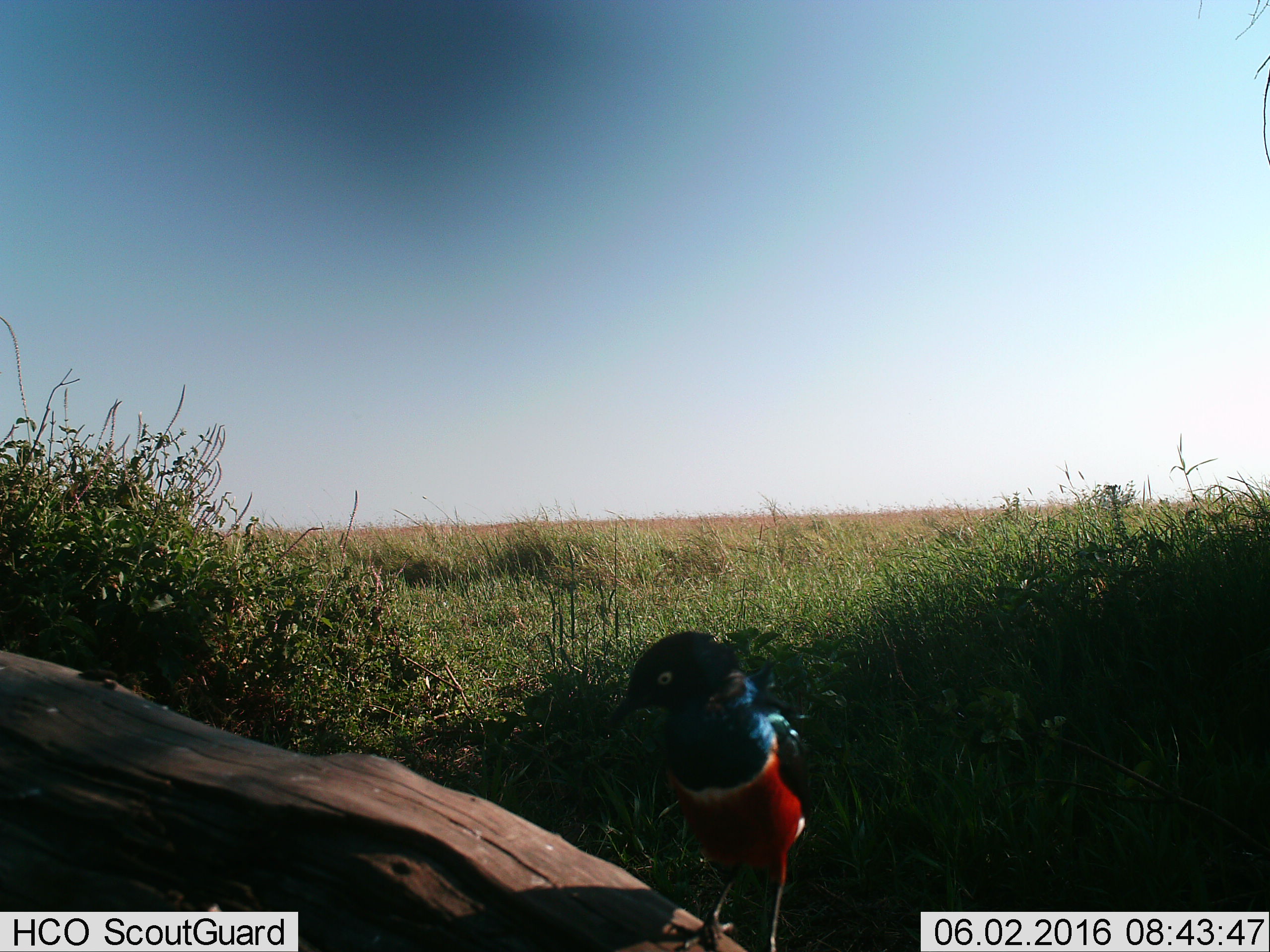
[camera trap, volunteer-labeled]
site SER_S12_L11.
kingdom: Animalia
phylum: Chordata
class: Aves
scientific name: Aves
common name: bird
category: birdother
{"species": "birdother (bird) (Aves)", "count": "1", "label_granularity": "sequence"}